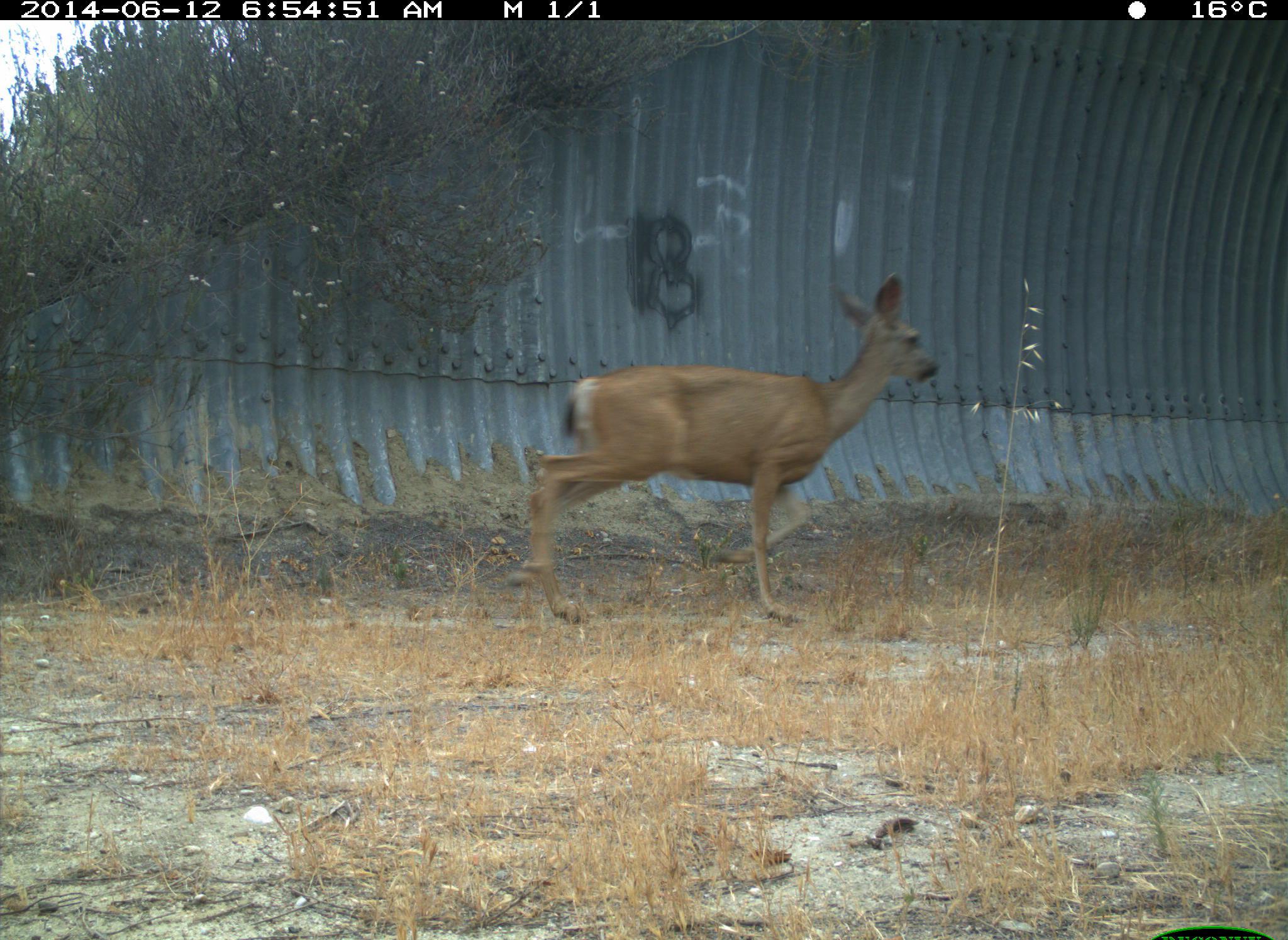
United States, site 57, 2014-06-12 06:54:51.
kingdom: Animalia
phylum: Chordata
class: Mammalia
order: Artiodactyla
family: Cervidae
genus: Odocoileus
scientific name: Odocoileus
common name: deer